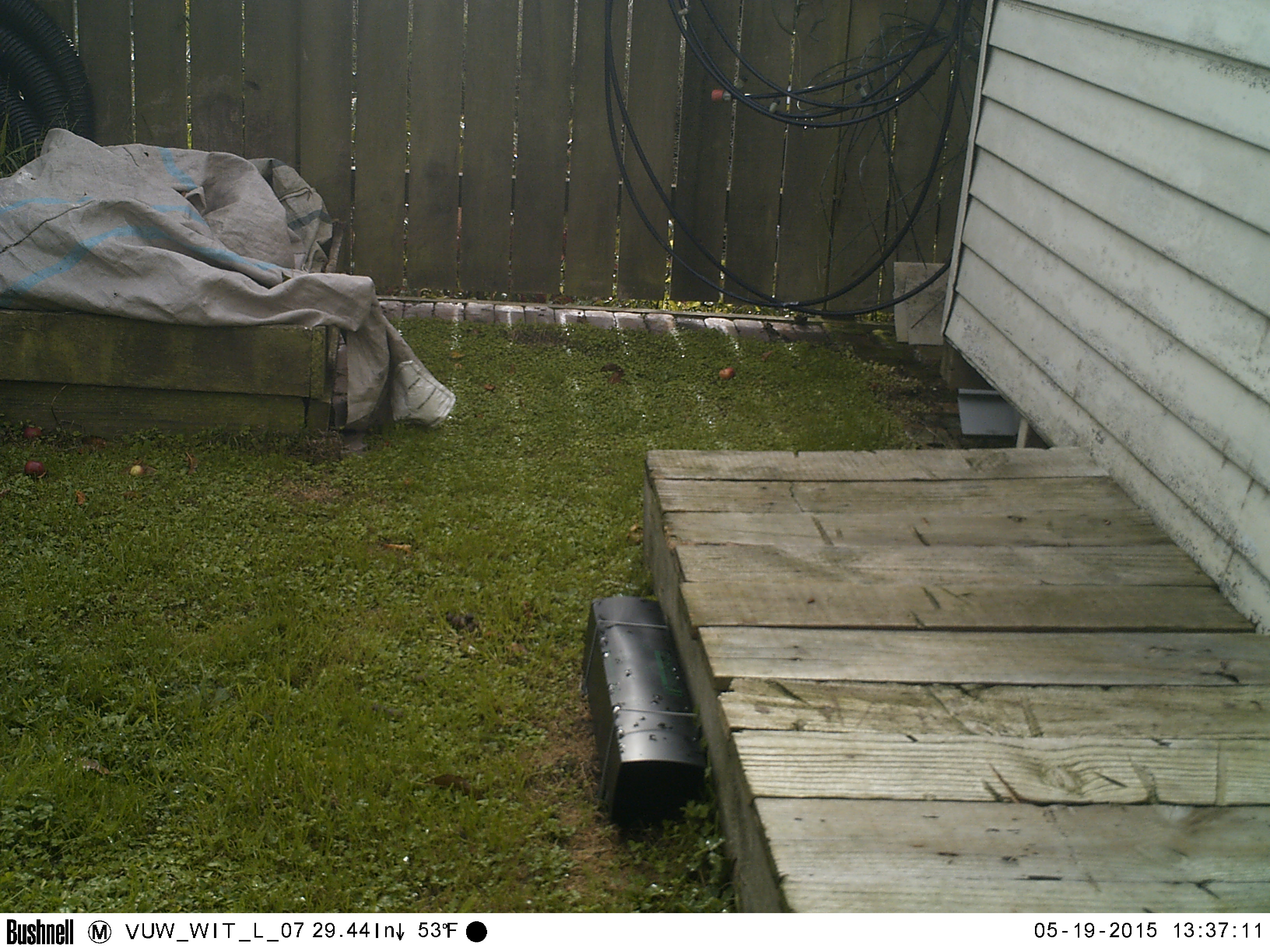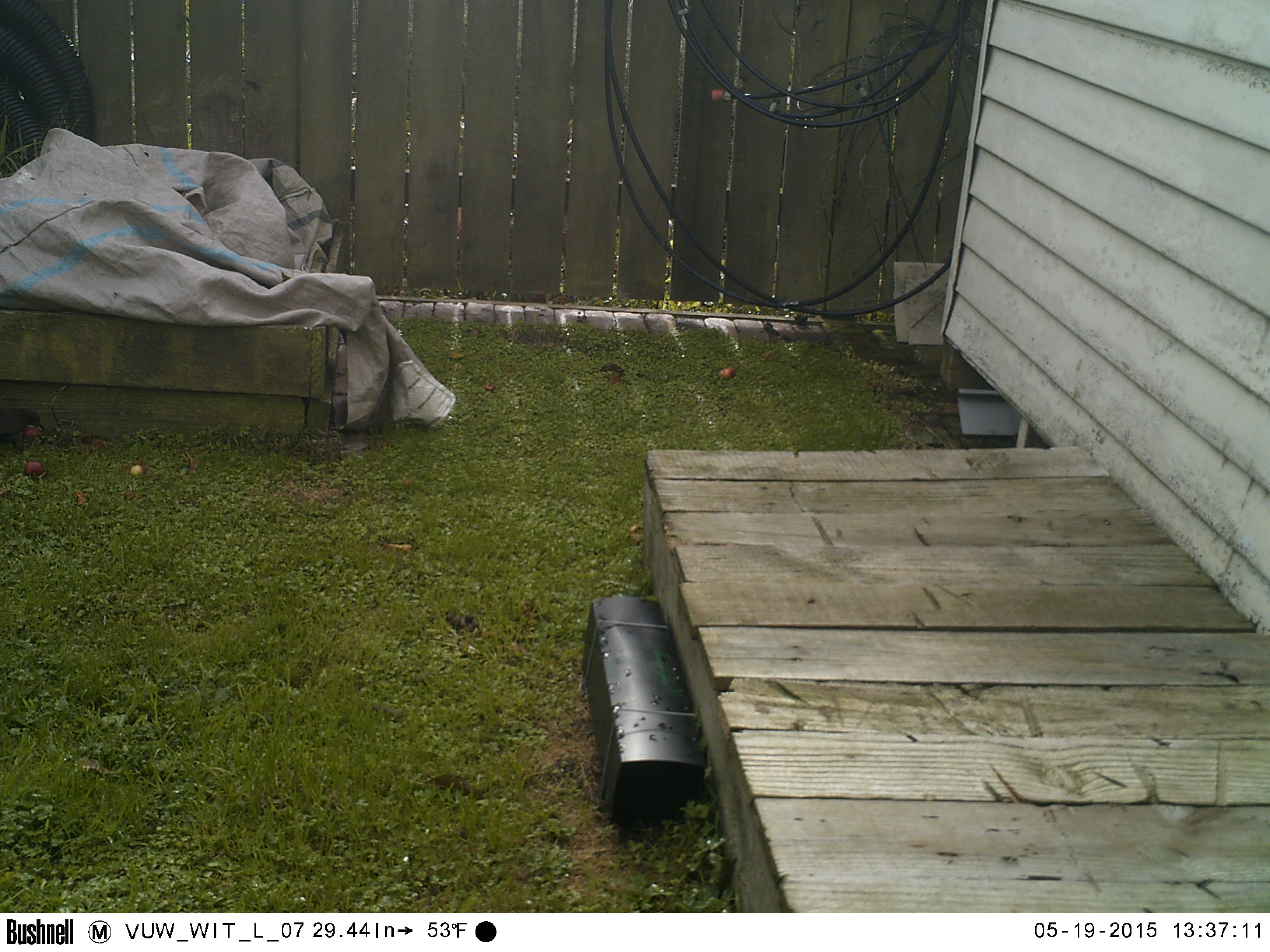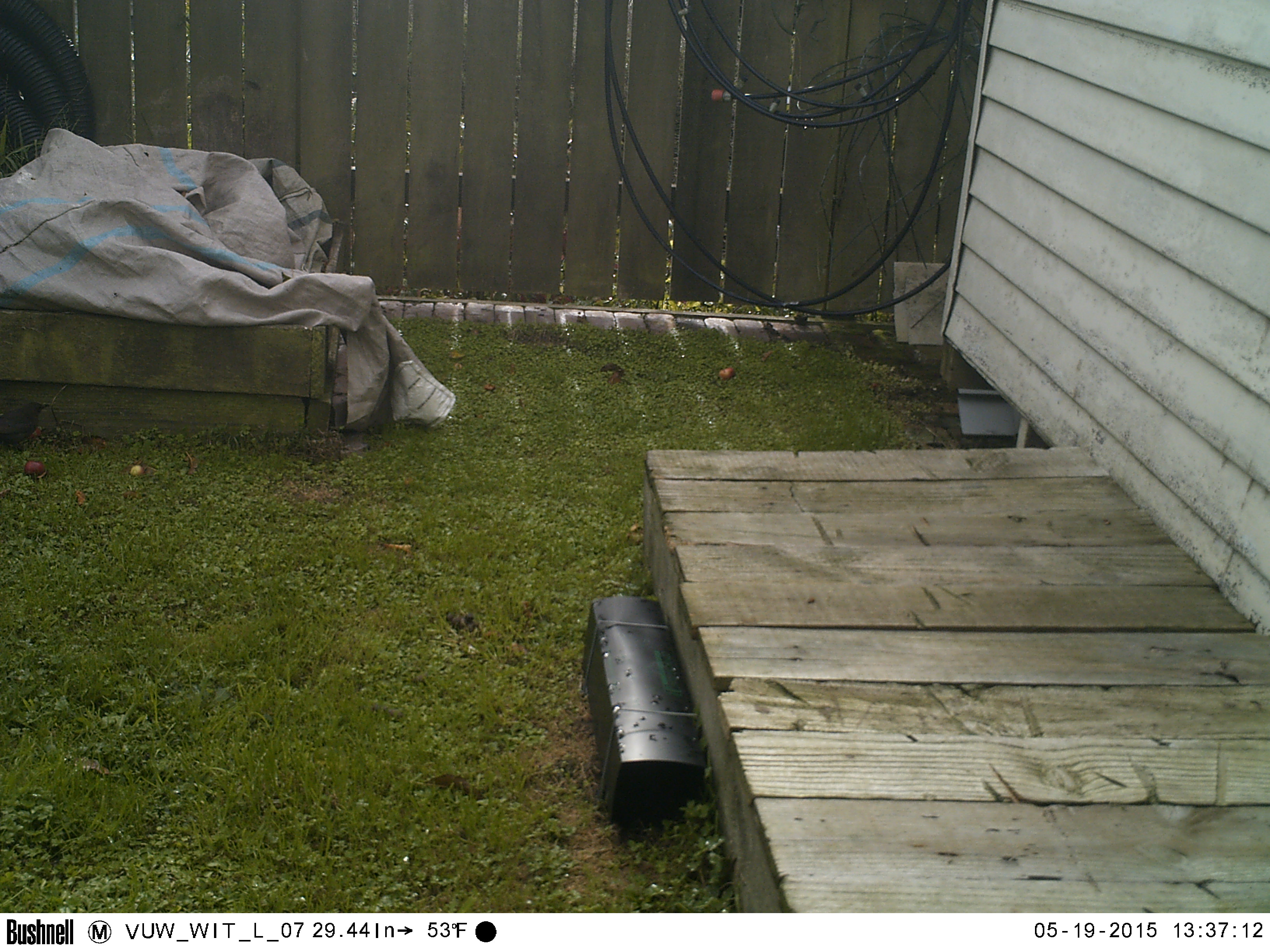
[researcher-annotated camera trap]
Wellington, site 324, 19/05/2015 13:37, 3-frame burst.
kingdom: Animalia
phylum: Chordata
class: Aves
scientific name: Aves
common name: bird